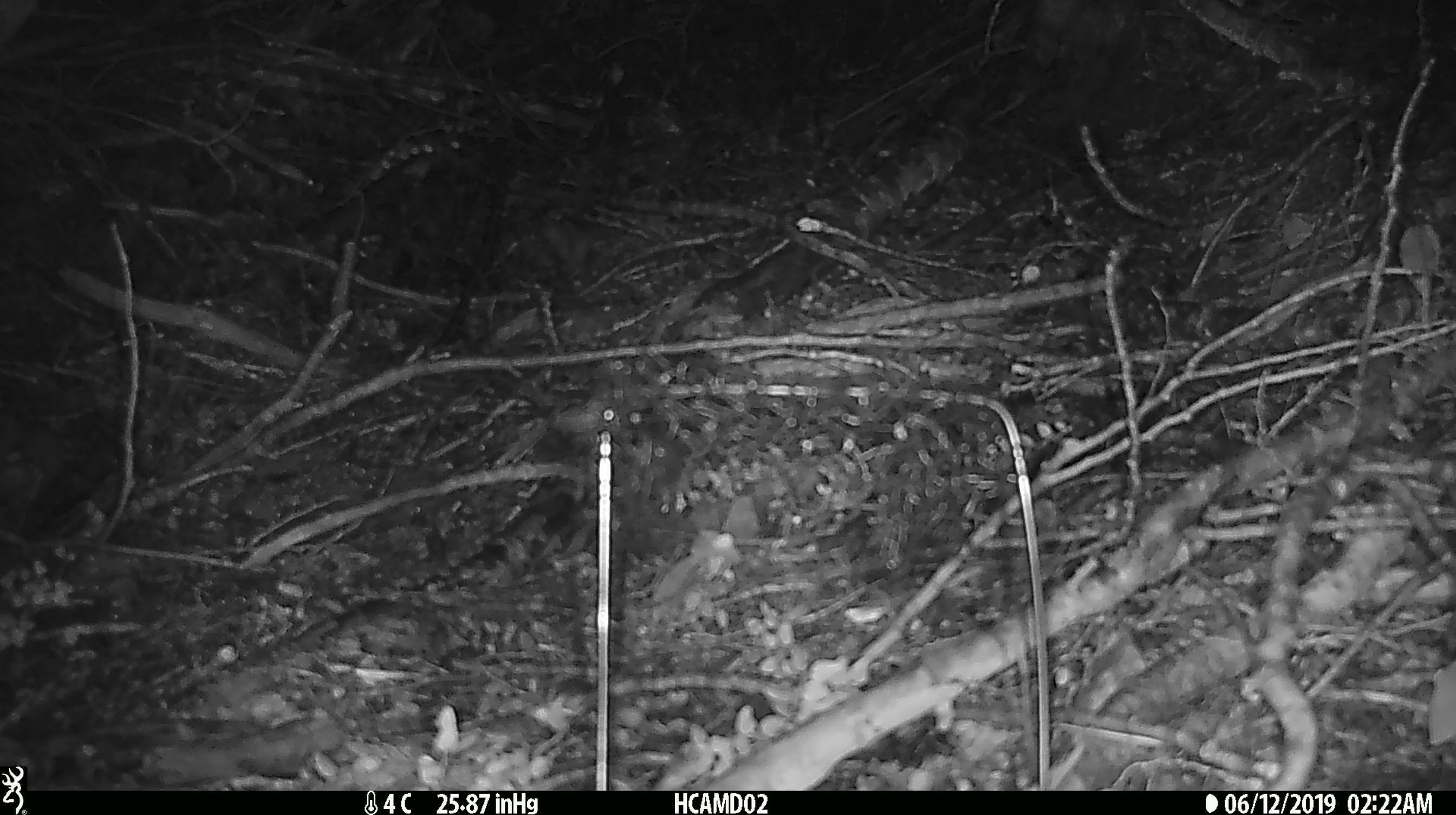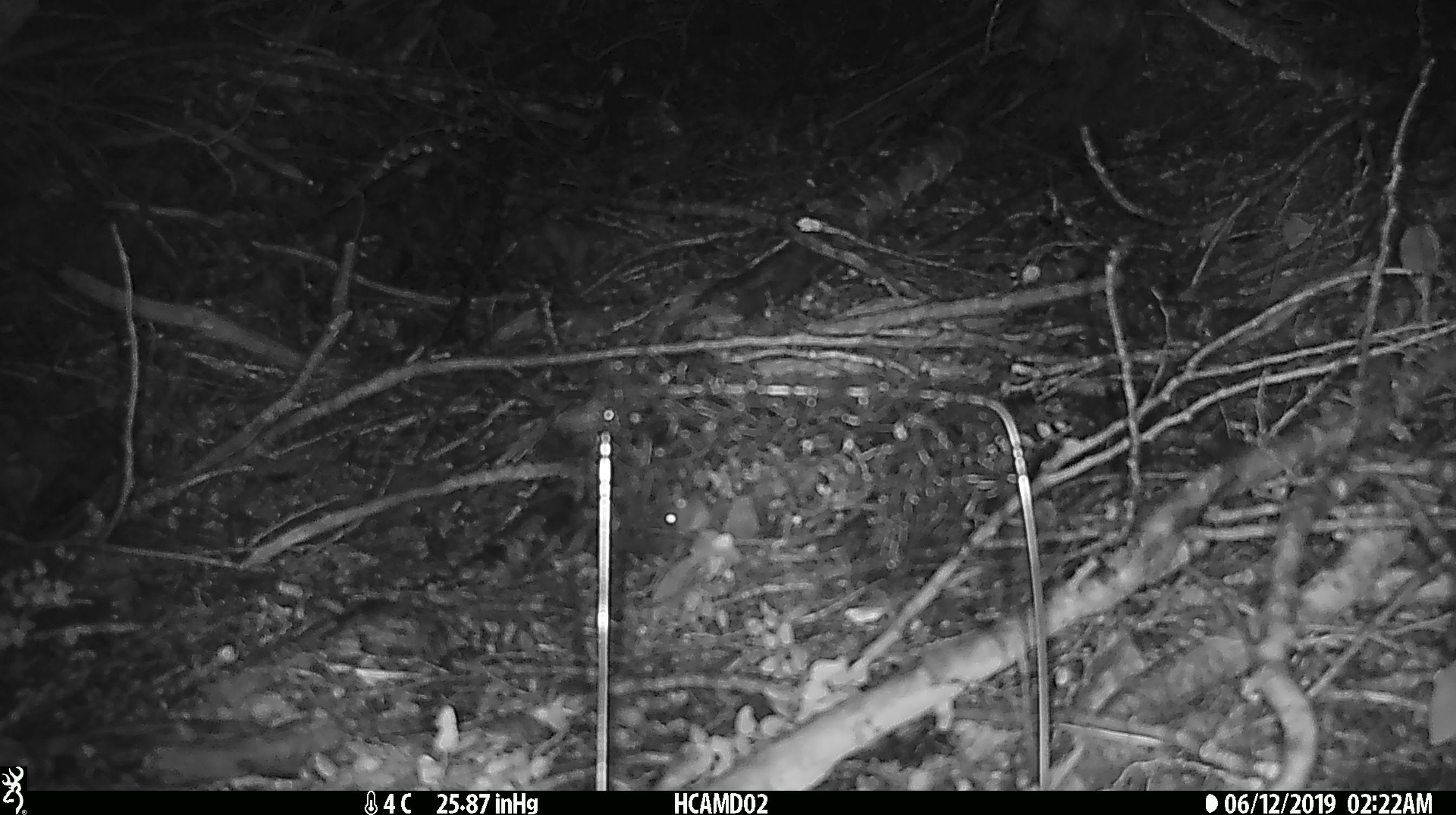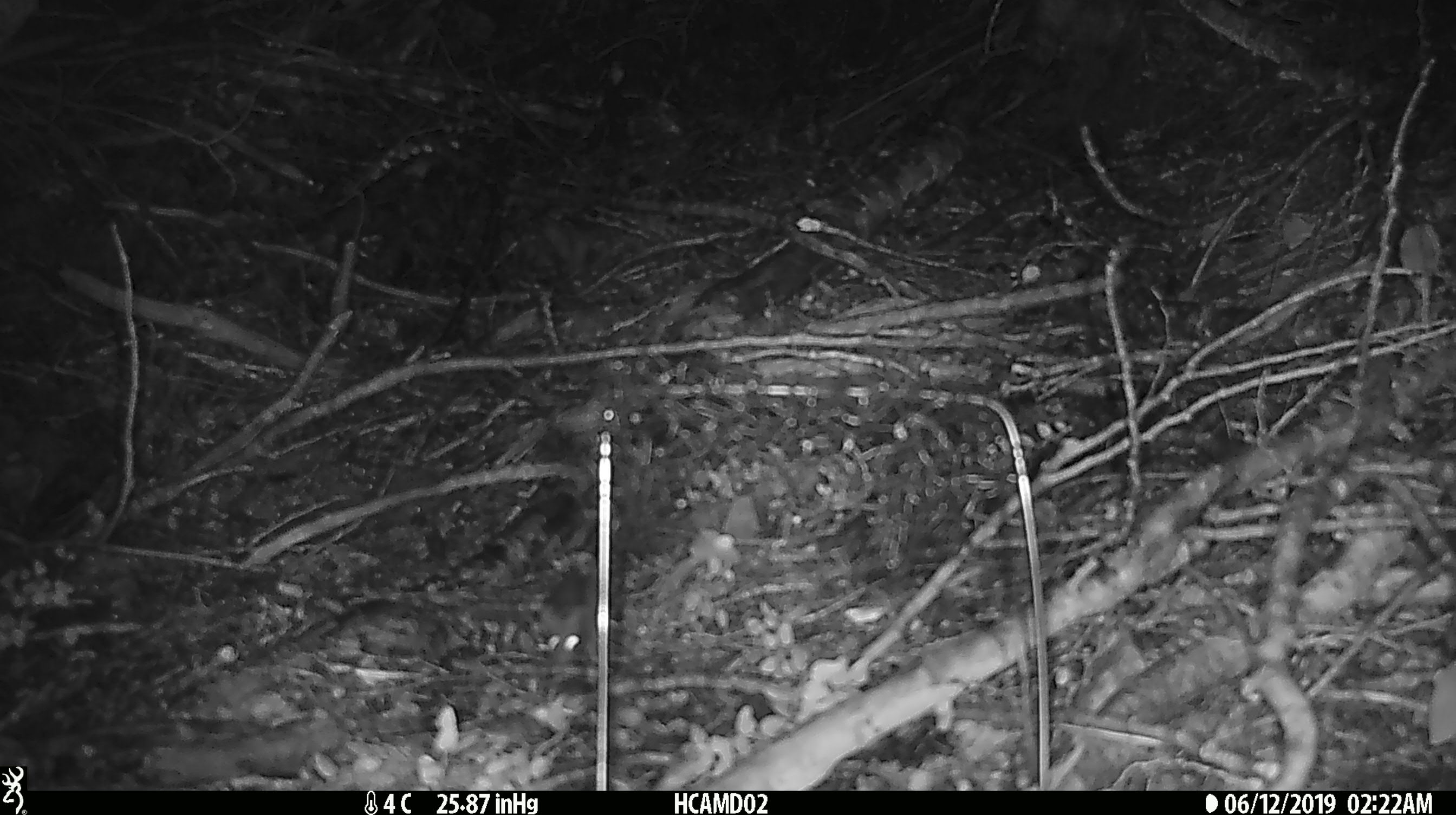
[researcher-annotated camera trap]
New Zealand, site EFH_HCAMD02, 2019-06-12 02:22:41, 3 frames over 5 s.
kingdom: Animalia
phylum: Chordata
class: Mammalia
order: Rodentia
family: Muridae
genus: Mus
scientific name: Mus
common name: mouse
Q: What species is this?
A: Mouse (Mus).